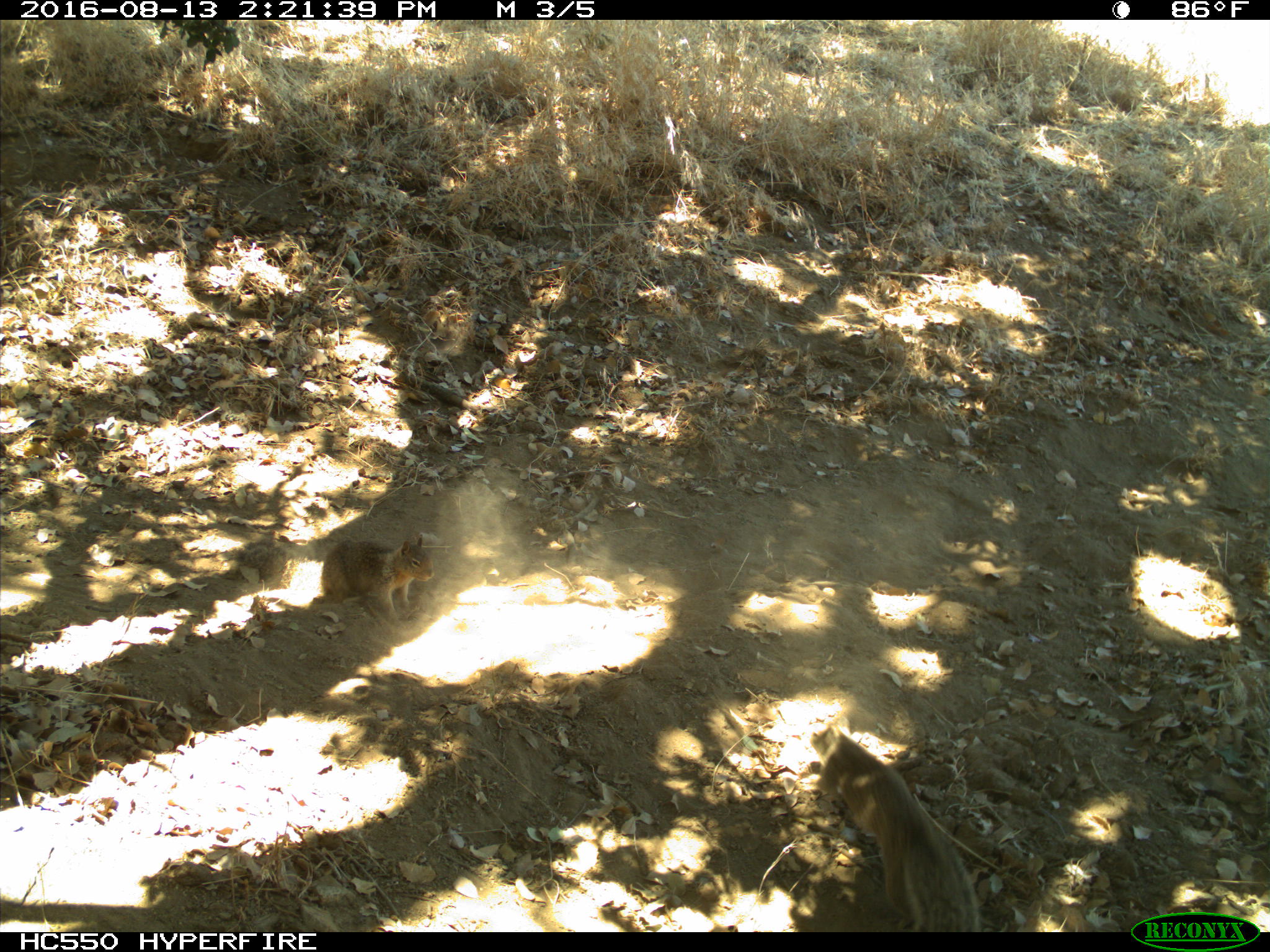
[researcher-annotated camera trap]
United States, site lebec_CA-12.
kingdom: Animalia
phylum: Chordata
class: Mammalia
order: Rodentia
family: Sciuridae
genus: Otospermophilus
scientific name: Otospermophilus beecheyi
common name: california ground squirrel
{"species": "Otospermophilus beecheyi (california ground squirrel)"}